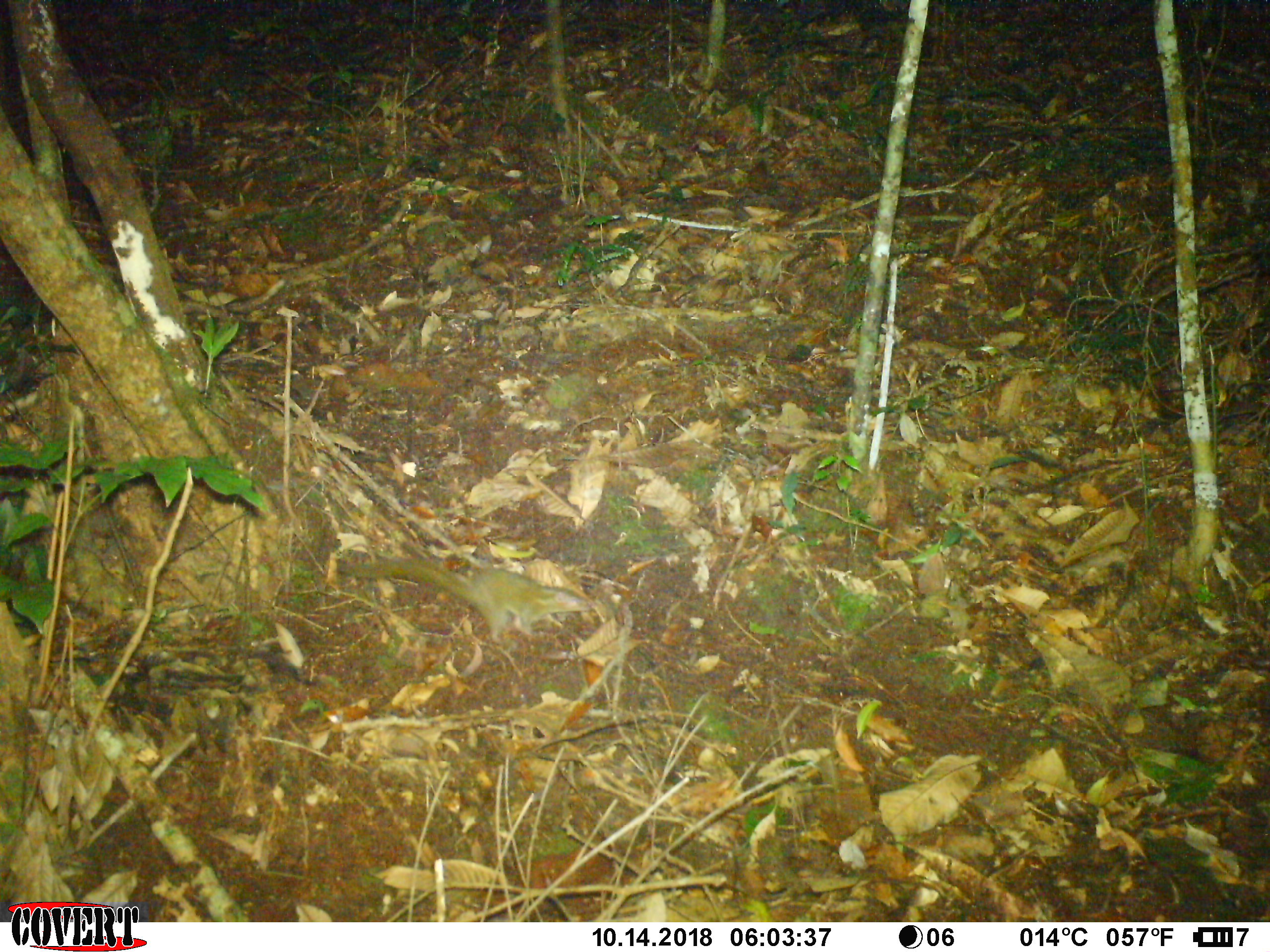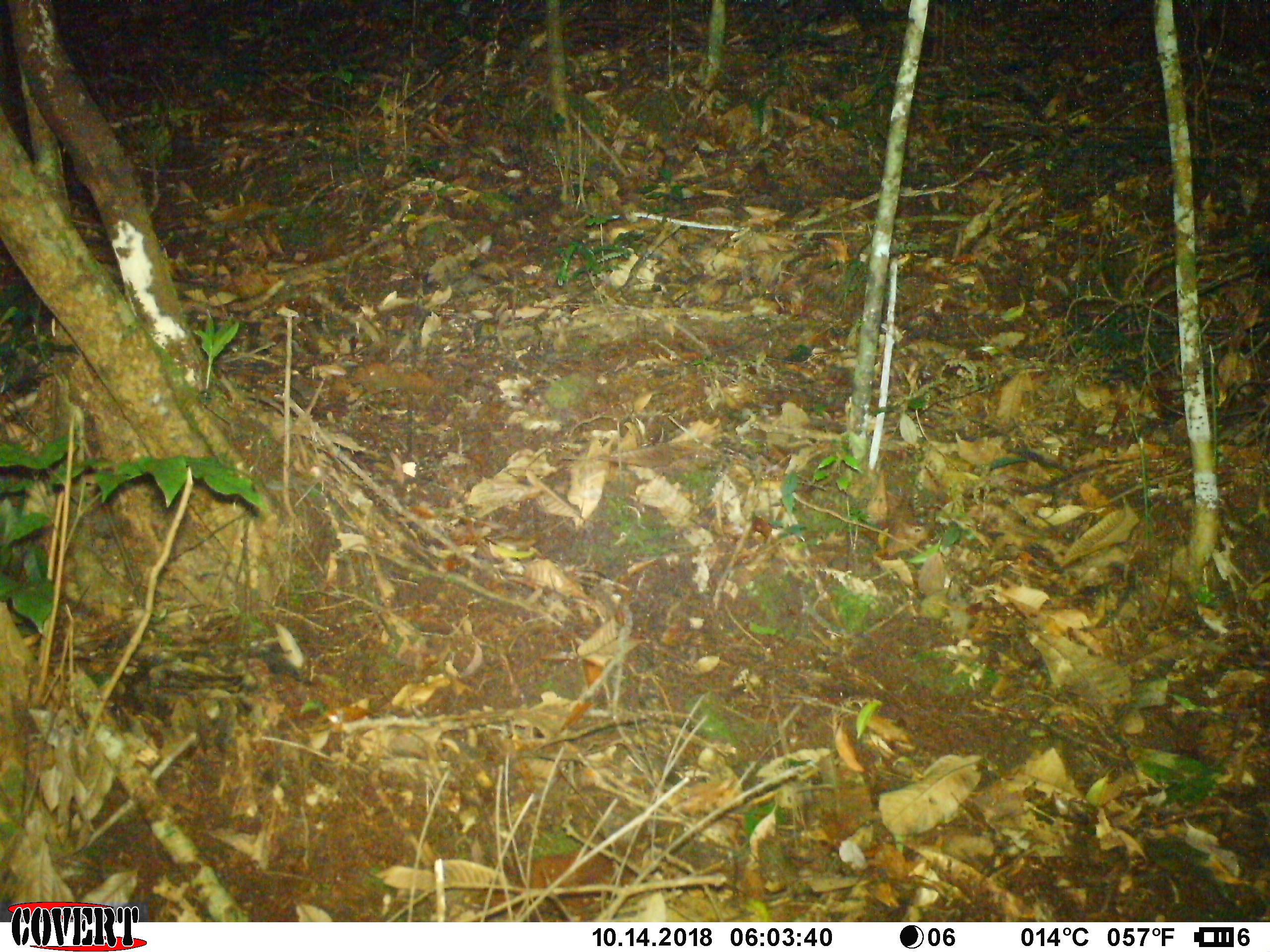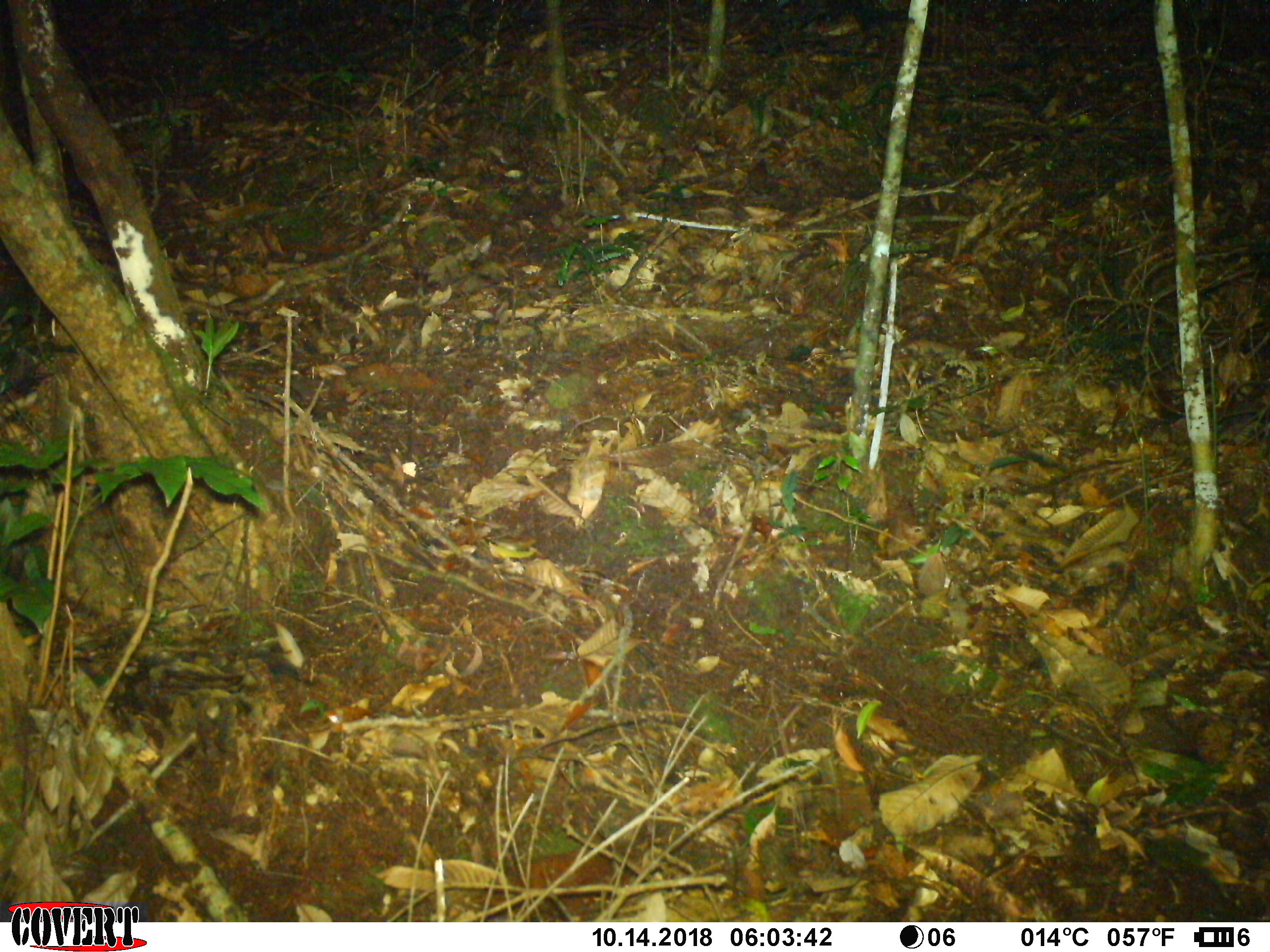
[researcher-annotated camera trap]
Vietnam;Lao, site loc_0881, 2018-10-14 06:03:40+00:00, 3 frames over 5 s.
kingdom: Animalia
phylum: Chordata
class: Mammalia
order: Scandentia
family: Tupaiidae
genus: Tupaia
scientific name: Tupaia belangeri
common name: northern treeshrew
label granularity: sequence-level